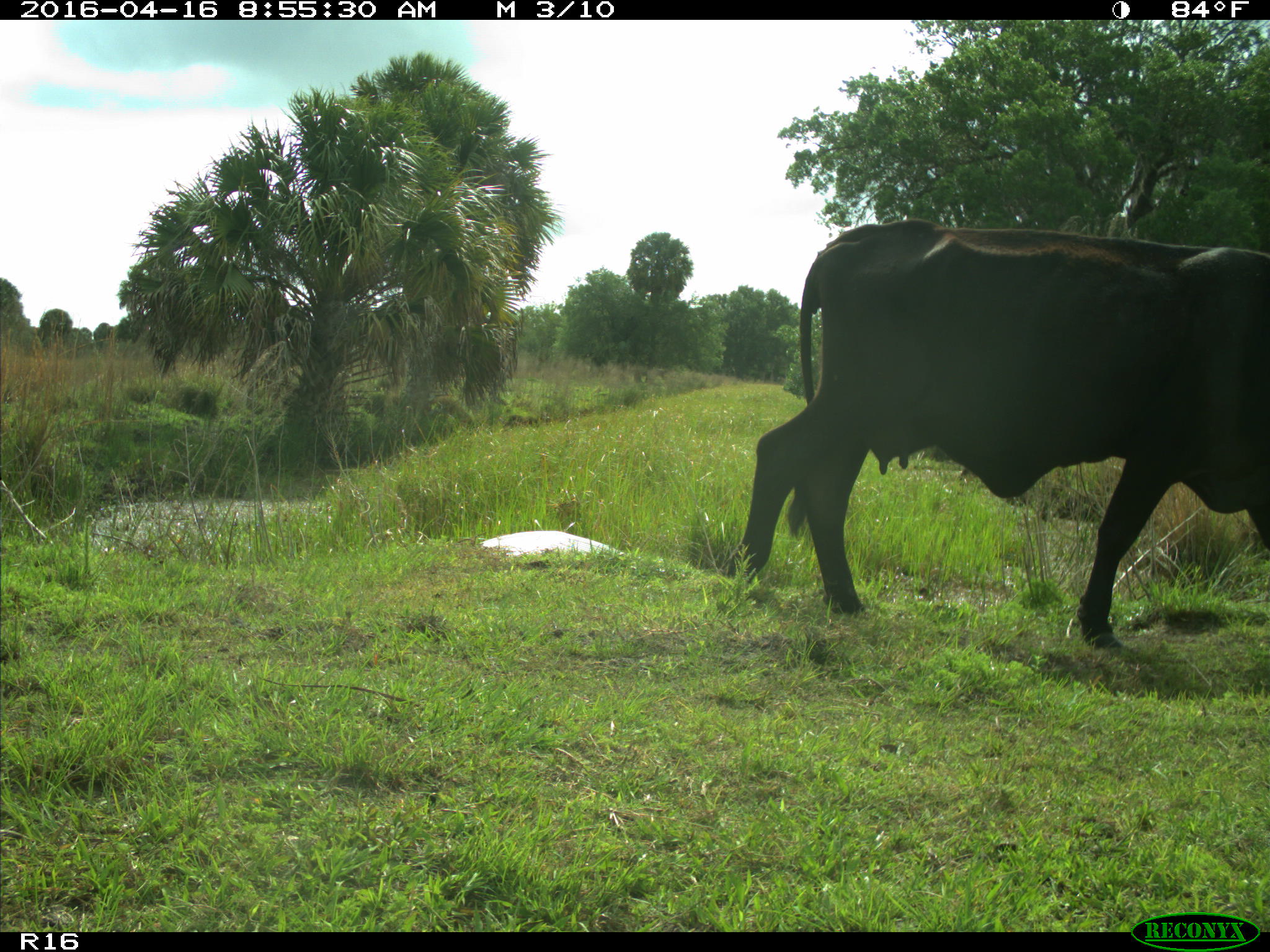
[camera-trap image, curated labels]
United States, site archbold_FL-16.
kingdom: Animalia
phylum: Chordata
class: Mammalia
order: Artiodactyla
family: Bovidae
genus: Bos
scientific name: Bos taurus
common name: domestic cow